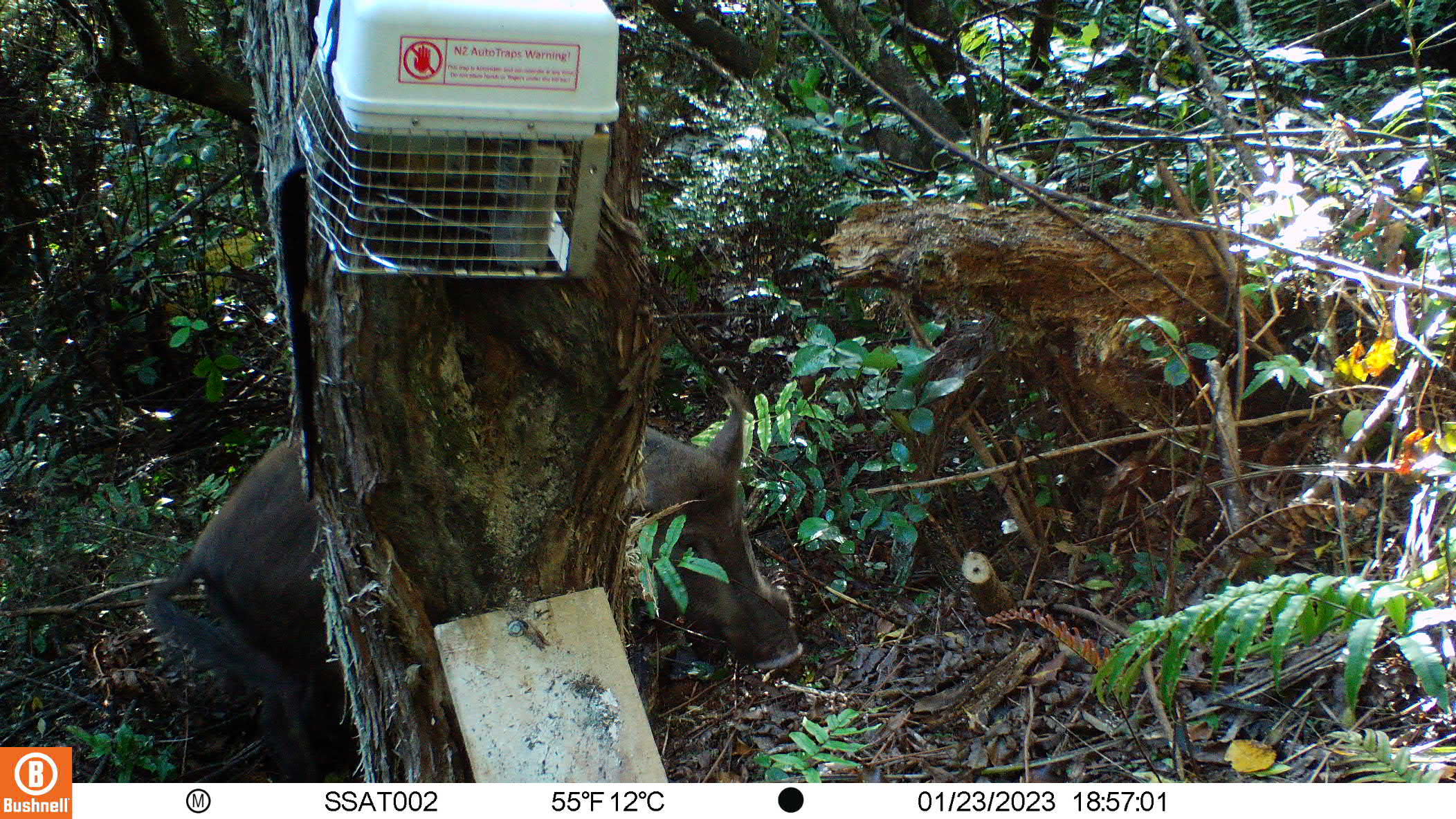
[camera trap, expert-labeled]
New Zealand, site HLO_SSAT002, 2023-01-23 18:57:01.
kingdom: Animalia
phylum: Chordata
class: Mammalia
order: Artiodactyla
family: Suidae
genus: Sus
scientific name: Sus scrofa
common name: pig